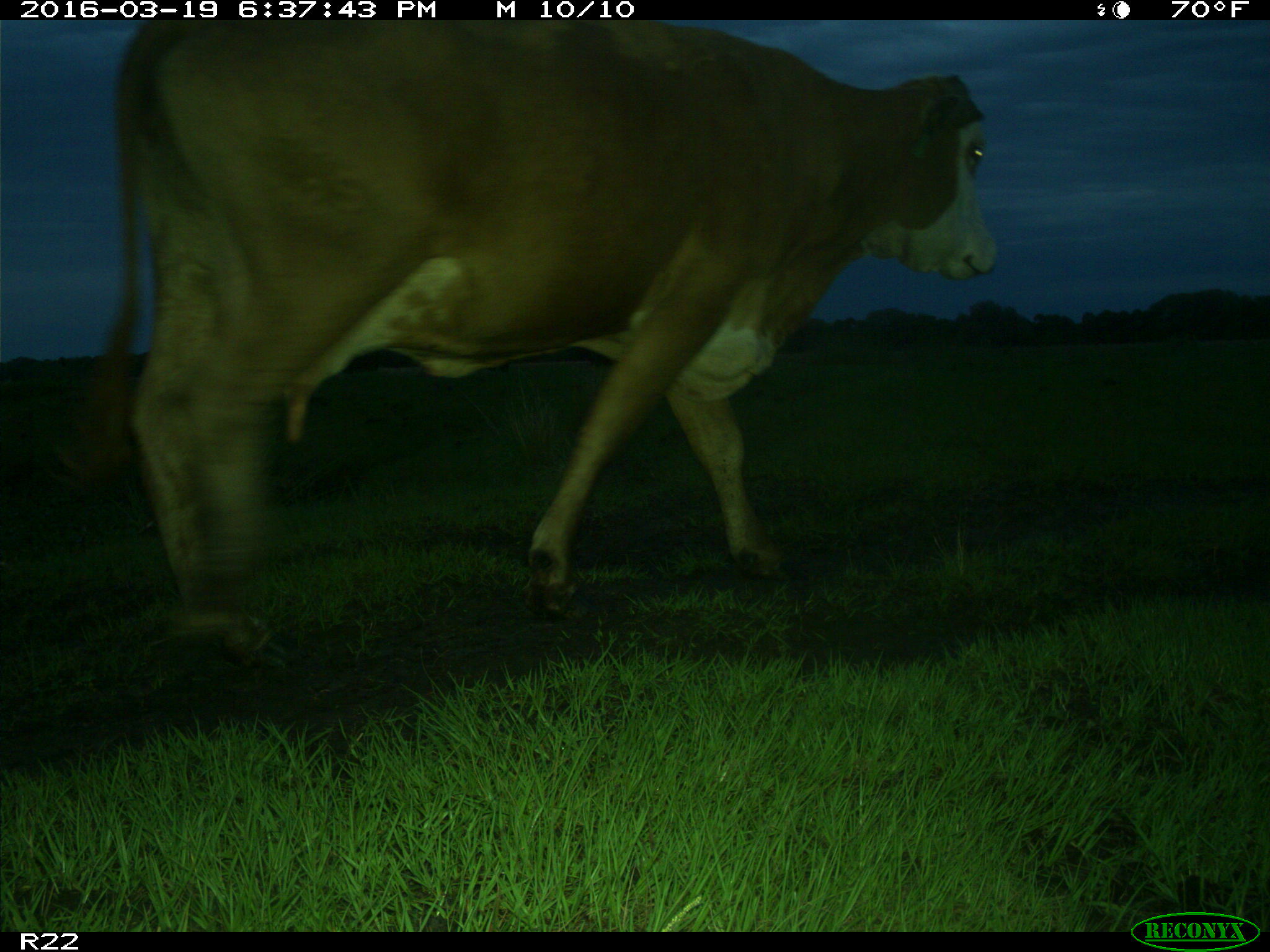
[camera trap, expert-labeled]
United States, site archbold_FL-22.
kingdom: Animalia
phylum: Chordata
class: Mammalia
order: Artiodactyla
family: Bovidae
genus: Bos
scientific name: Bos taurus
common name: domestic cow